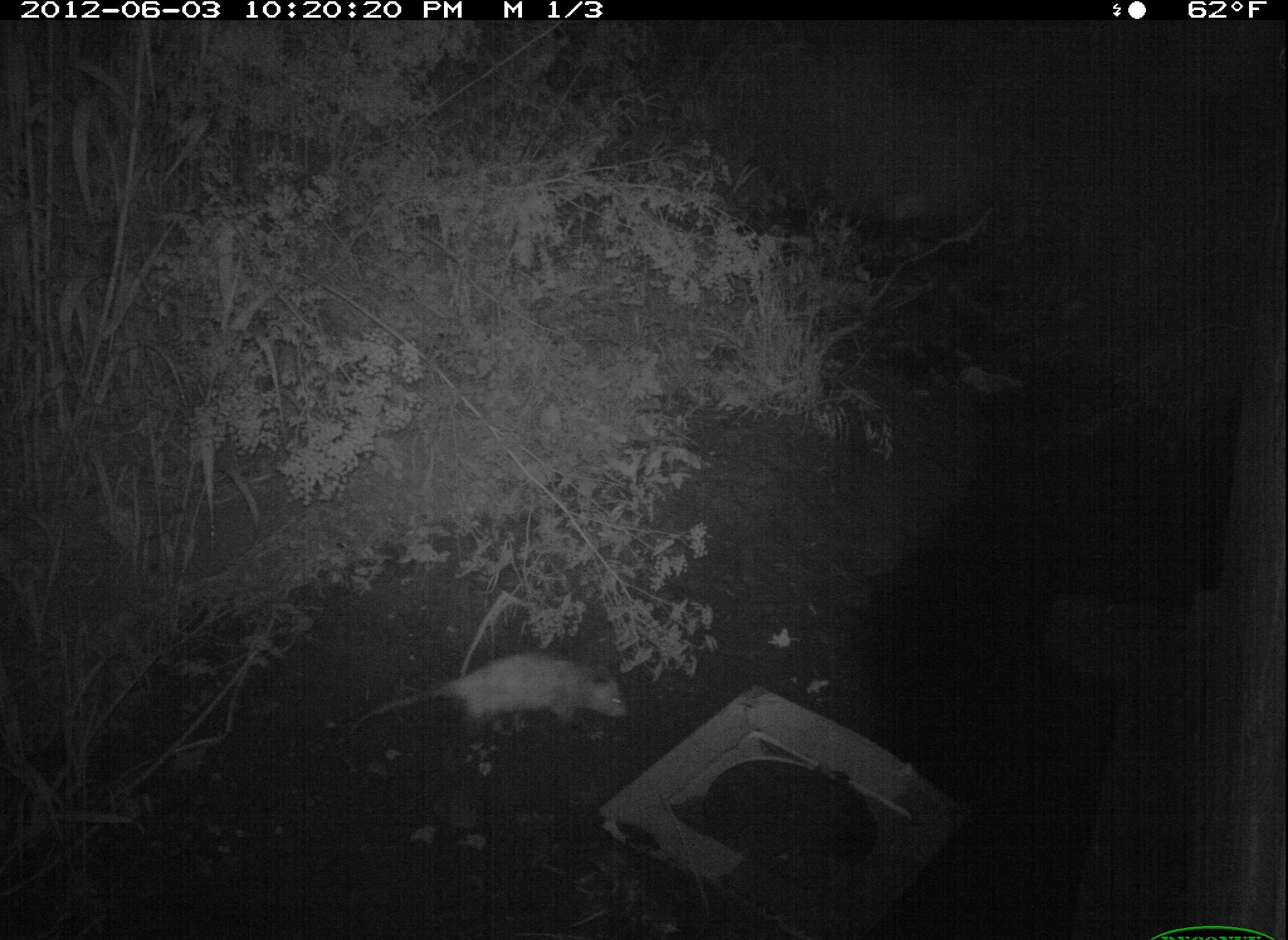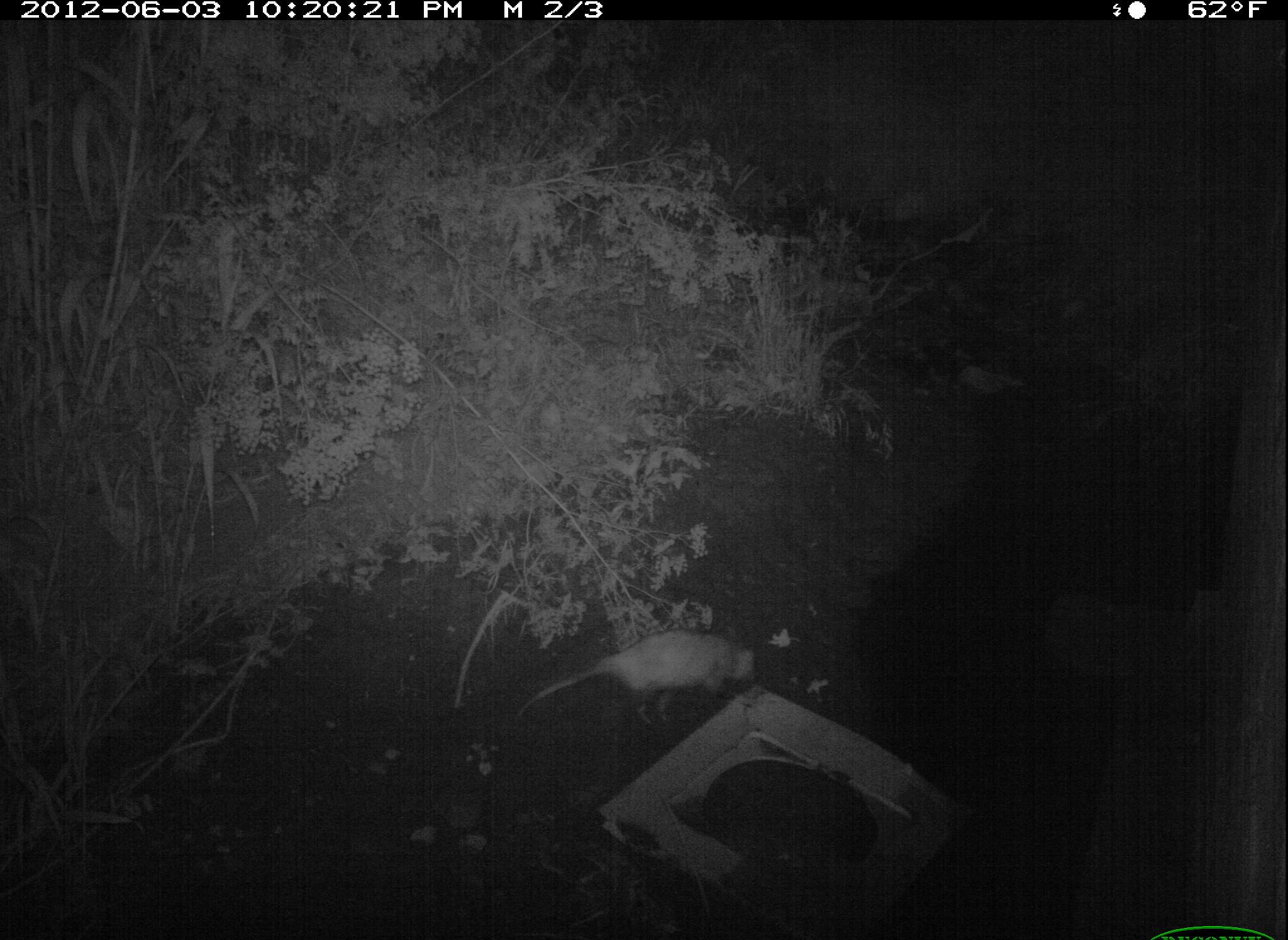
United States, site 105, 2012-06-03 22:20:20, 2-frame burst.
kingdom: Animalia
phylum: Chordata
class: Mammalia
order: Didelphimorphia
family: Didelphidae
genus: Didelphis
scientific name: Didelphis virginiana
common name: virginia opossum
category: opossum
Opossum (virginia opossum) (Didelphis virginiana).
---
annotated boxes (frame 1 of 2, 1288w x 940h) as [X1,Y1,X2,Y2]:
opossum: [364,646,636,760]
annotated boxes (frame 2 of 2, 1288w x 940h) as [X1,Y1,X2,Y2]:
opossum: [528,604,781,725]